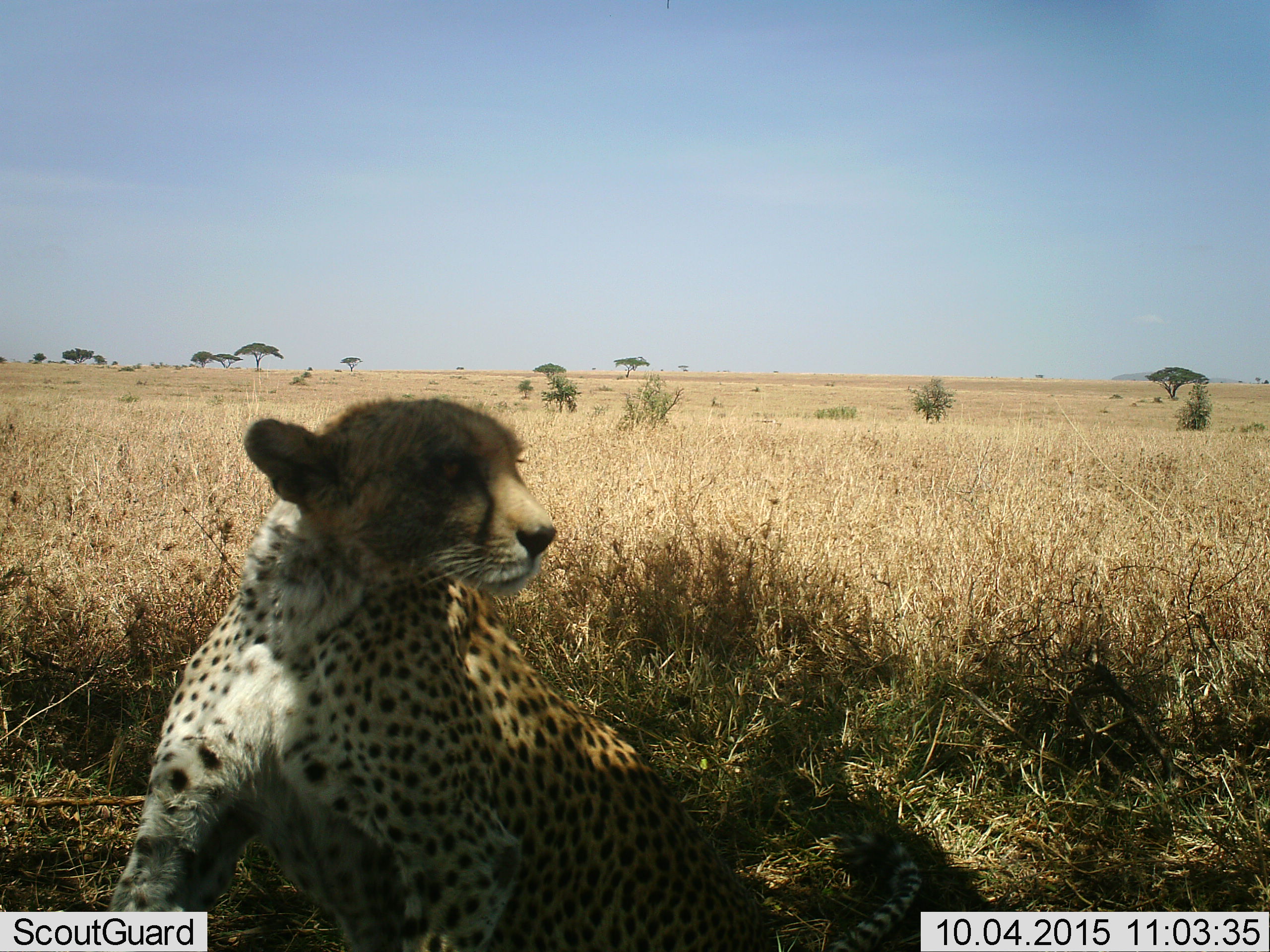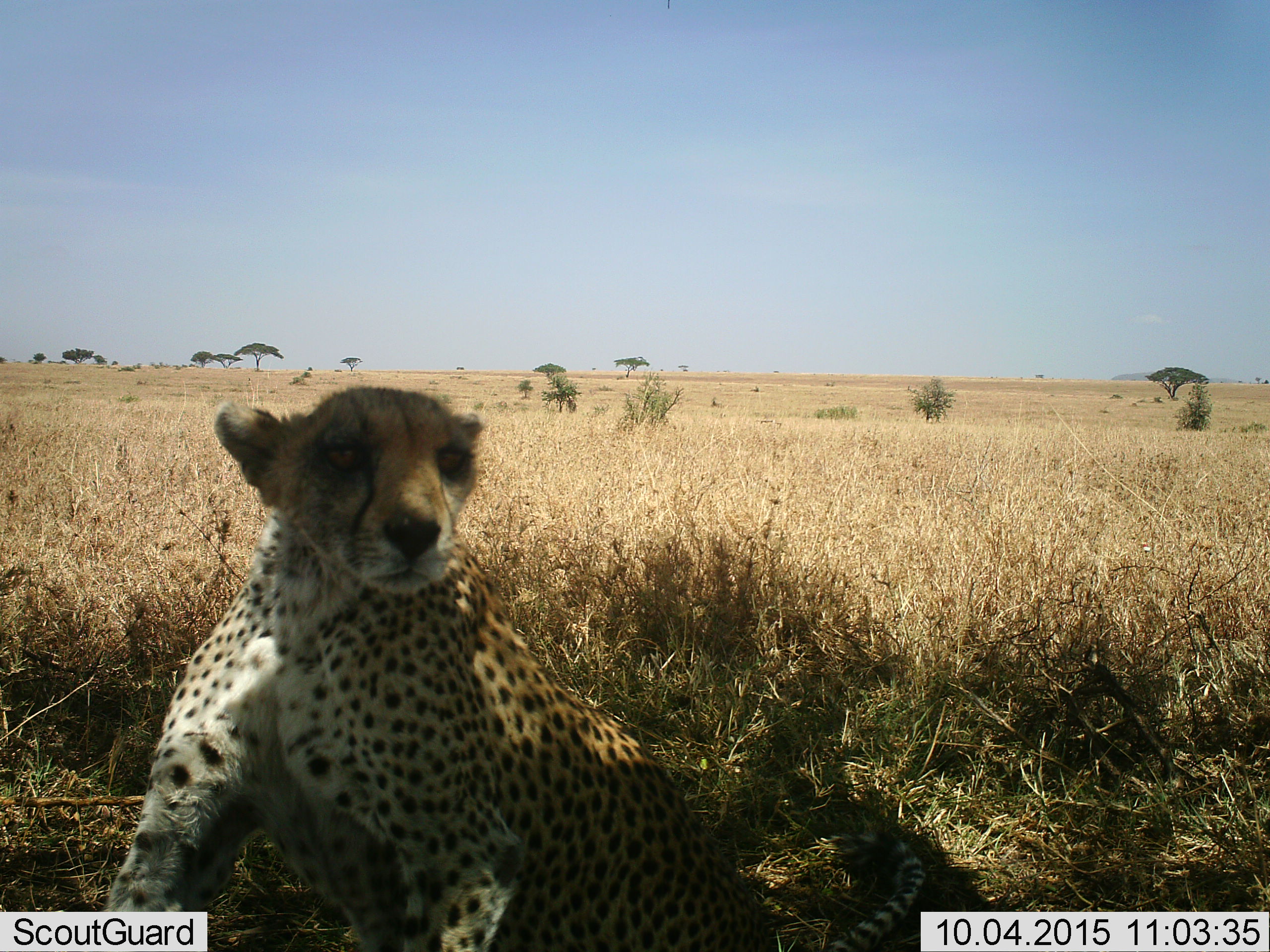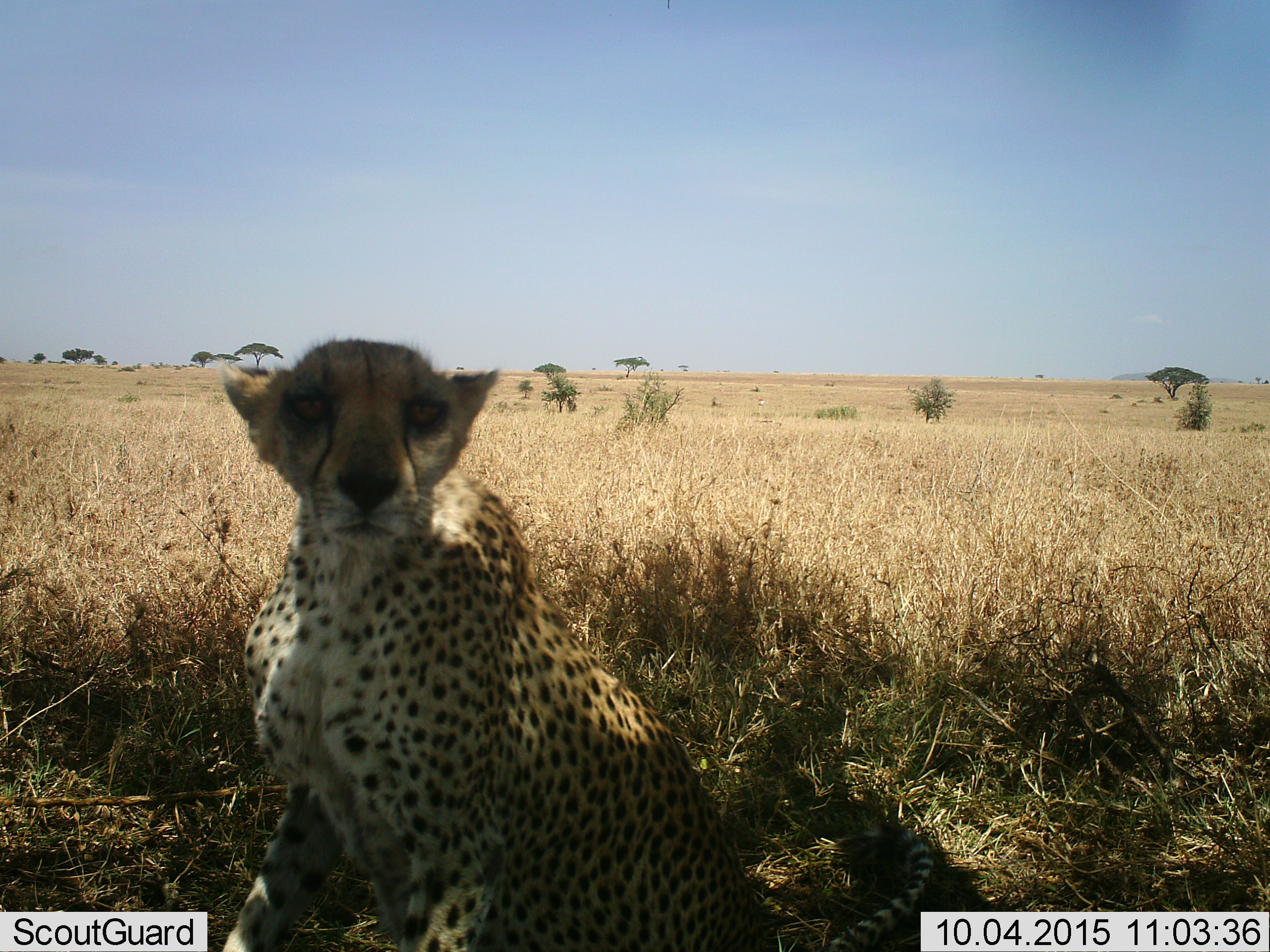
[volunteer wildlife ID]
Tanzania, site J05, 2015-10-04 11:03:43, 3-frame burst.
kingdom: Animalia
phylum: Chordata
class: Mammalia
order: Carnivora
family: Felidae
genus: Acinonyx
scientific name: Acinonyx jubatus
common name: cheetah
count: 1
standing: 20%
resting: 90%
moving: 20%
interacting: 0%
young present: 0%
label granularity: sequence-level